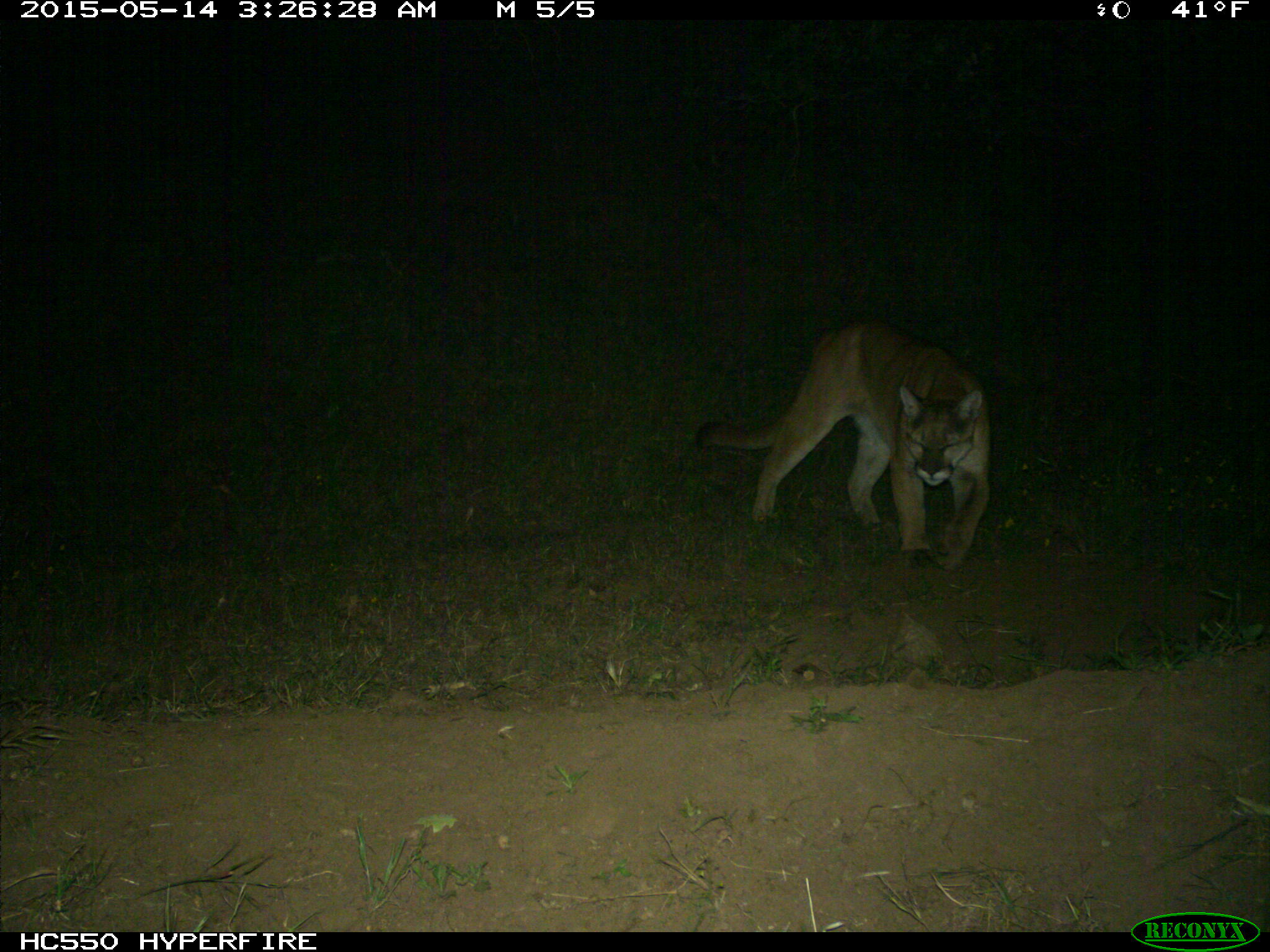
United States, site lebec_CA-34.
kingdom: Animalia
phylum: Chordata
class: Mammalia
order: Carnivora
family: Felidae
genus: Puma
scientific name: Puma concolor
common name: mountain lion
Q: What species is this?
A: Puma concolor (mountain lion).